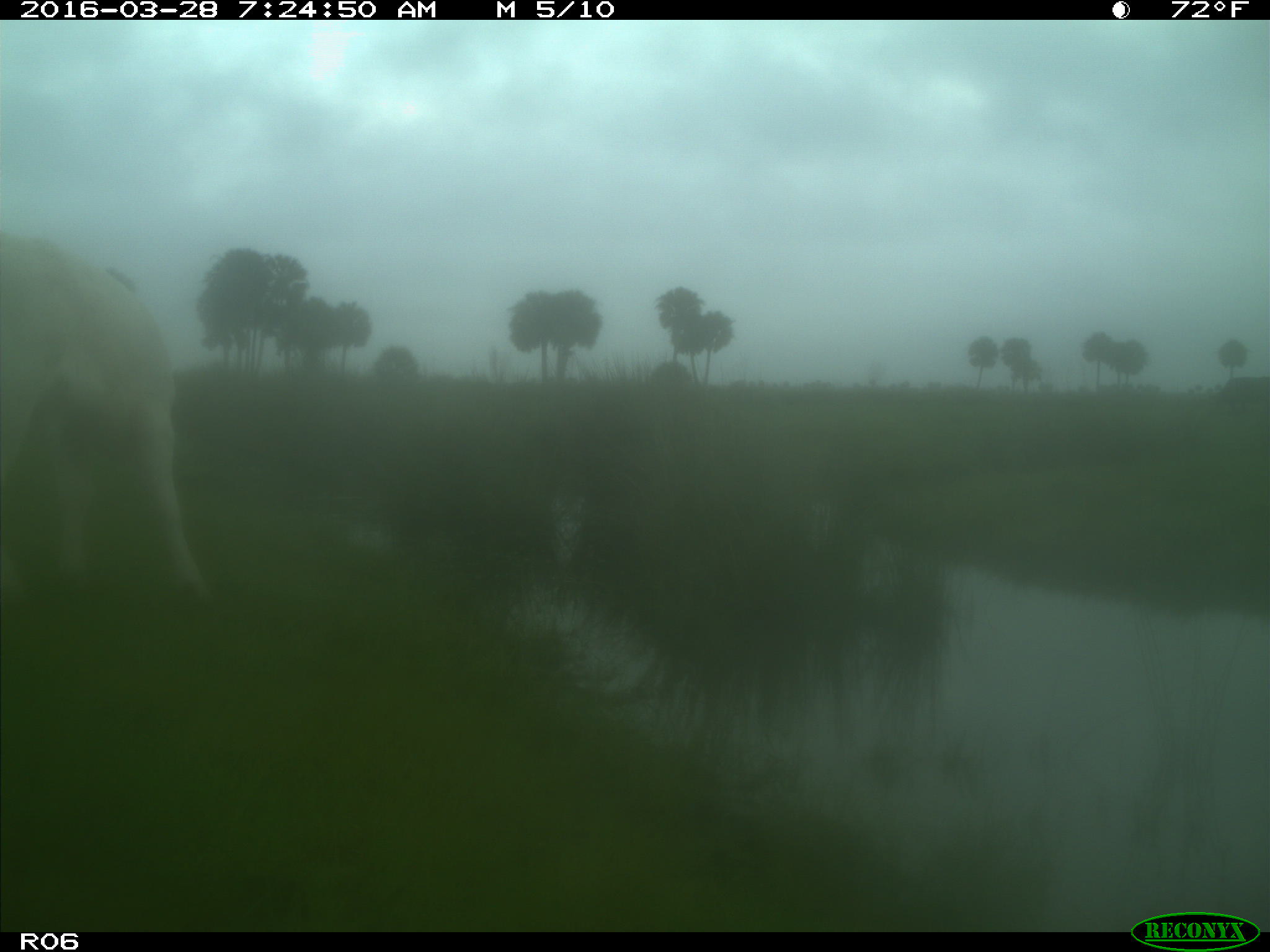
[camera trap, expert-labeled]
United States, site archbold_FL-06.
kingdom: Animalia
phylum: Chordata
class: Mammalia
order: Artiodactyla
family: Bovidae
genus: Bos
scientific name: Bos taurus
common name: domestic cow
Bos taurus (domestic cow).